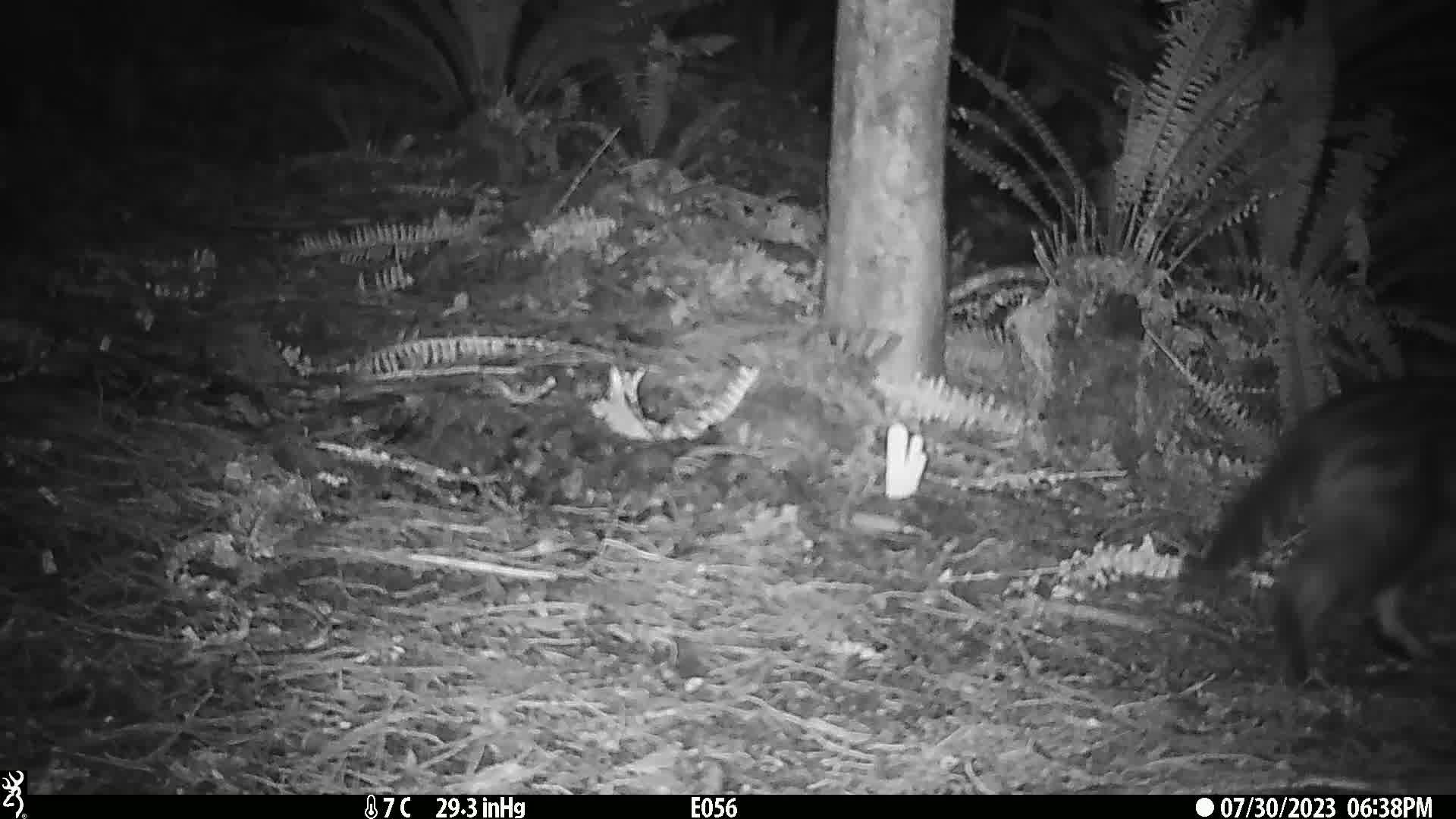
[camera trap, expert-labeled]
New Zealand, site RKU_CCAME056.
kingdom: Animalia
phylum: Chordata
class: Mammalia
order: Carnivora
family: Felidae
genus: Felis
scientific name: Felis catus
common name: domestic cat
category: cat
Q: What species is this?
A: Cat (domestic cat) (Felis catus).